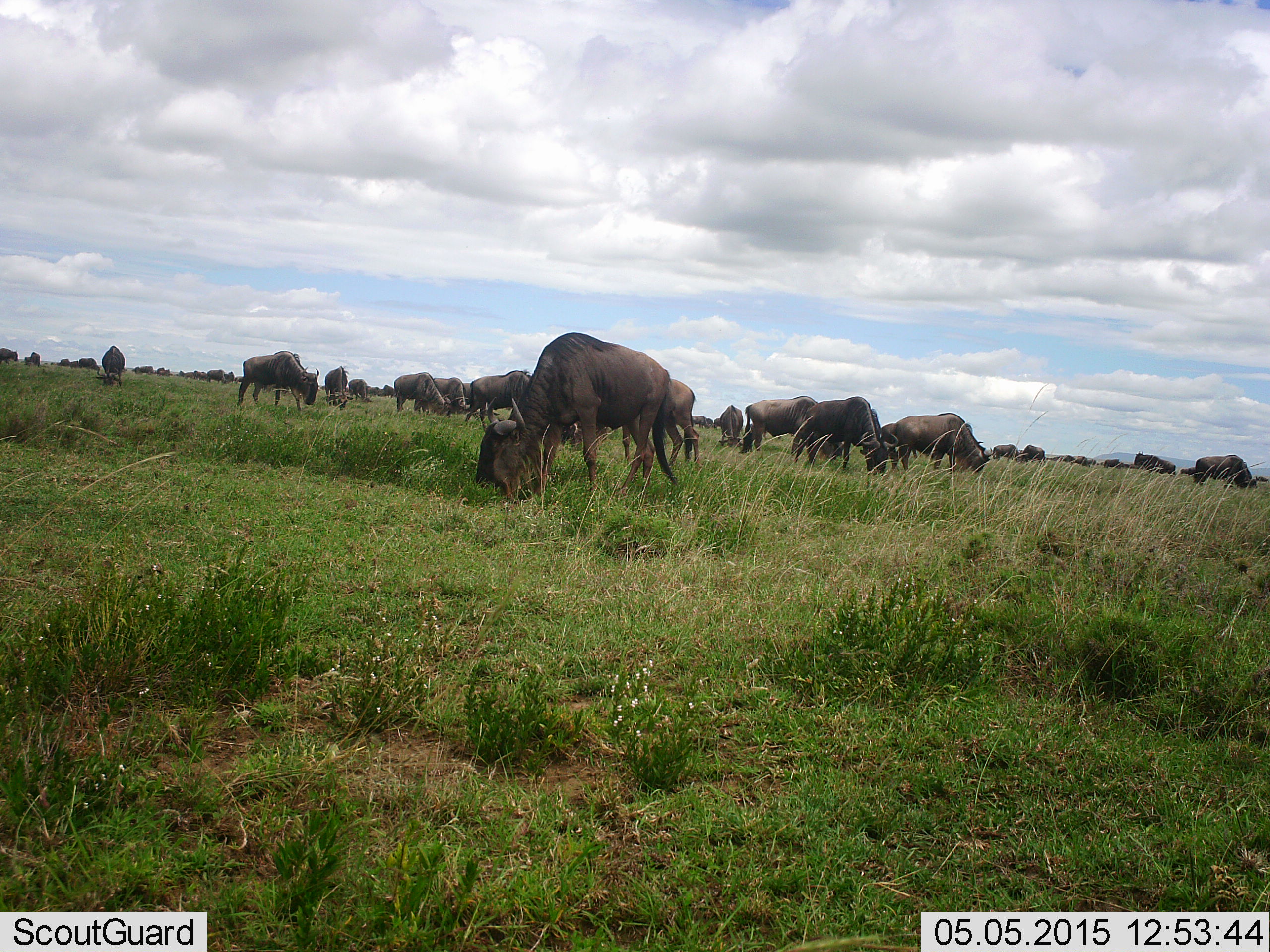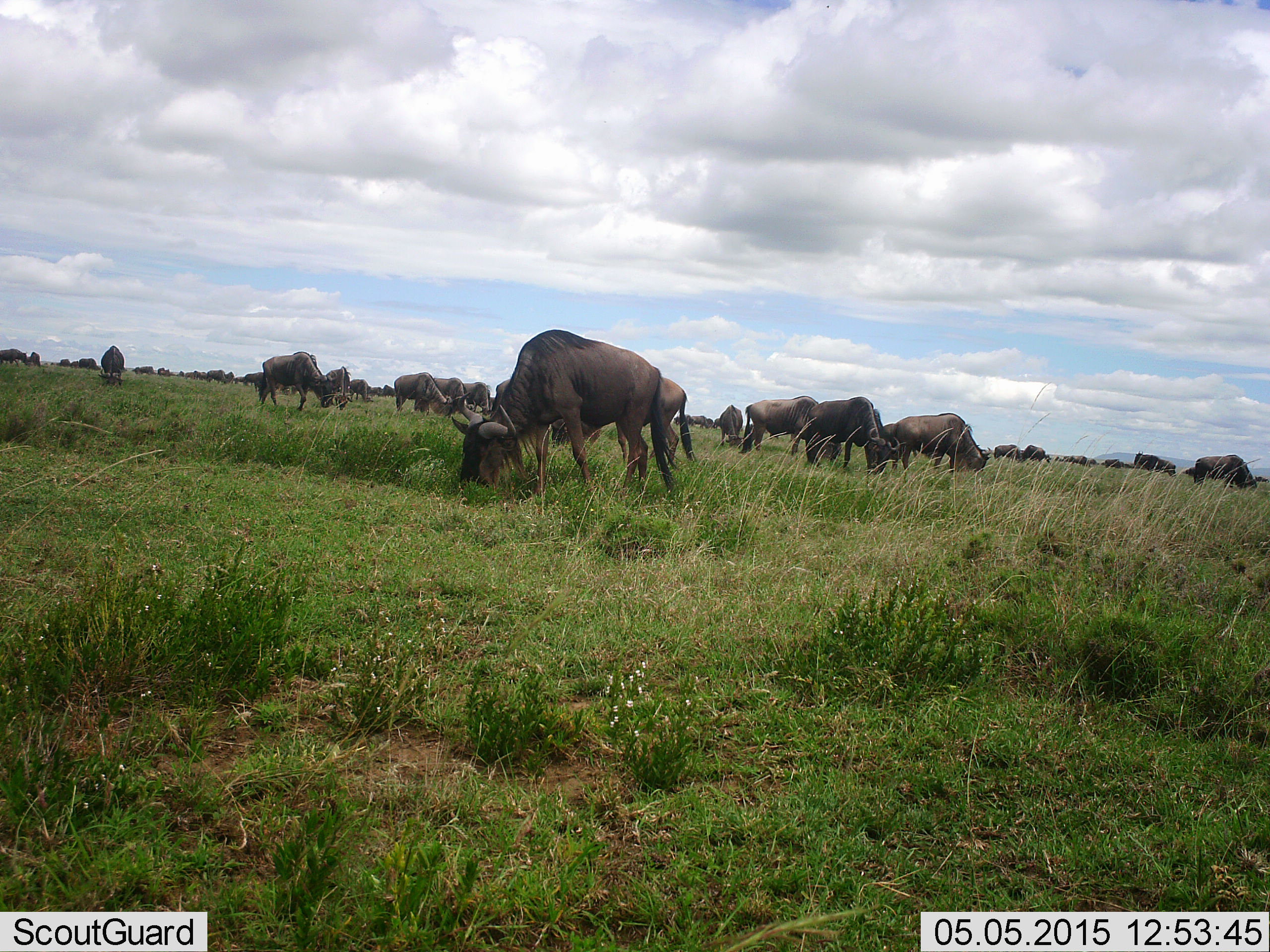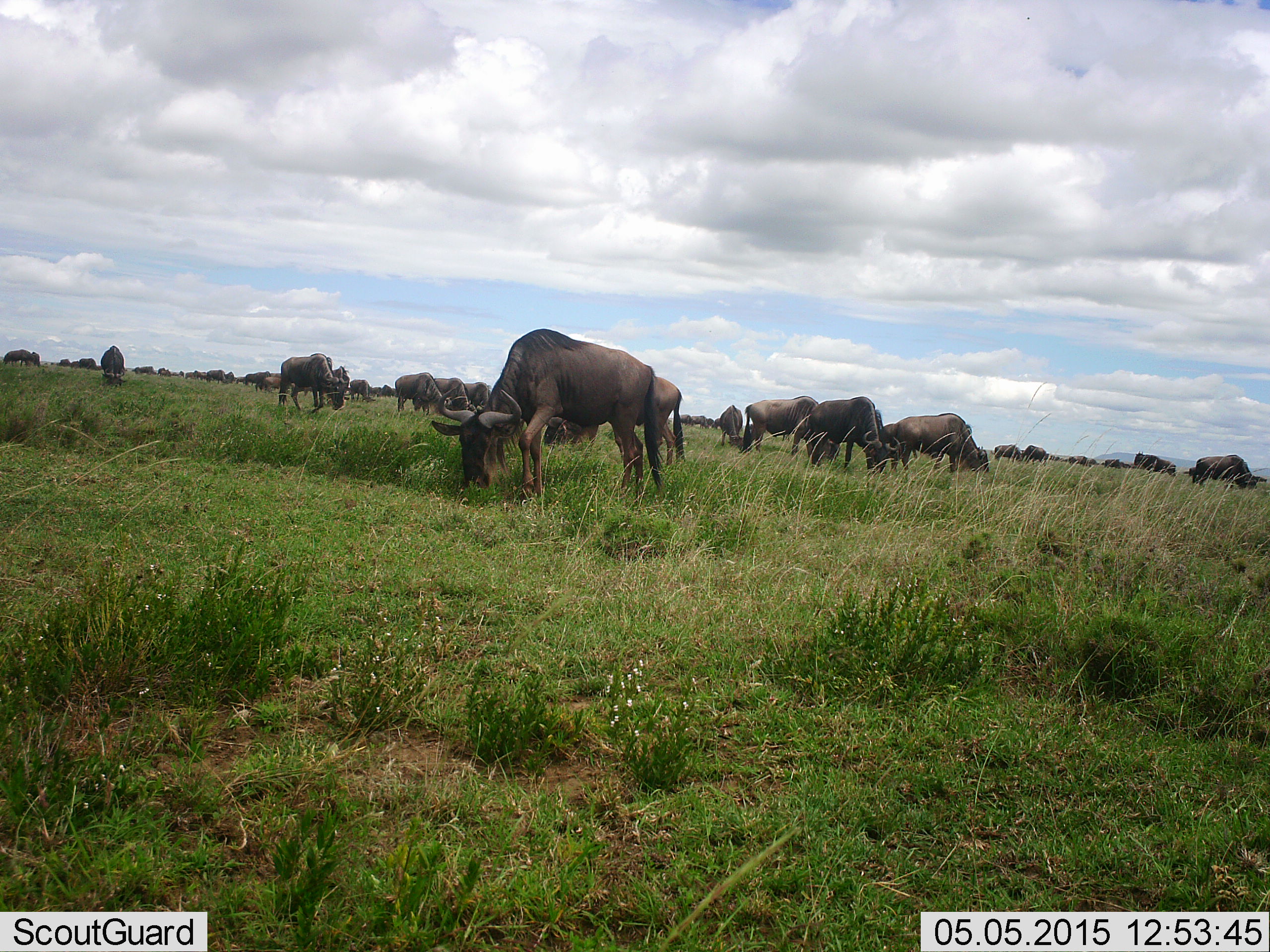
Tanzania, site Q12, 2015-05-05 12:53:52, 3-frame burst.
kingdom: Animalia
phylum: Chordata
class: Mammalia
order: Artiodactyla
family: Bovidae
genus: Connochaetes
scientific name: Connochaetes taurinus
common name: blue wildebeest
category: wildebeest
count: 11-50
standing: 50%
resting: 0%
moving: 10%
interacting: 0%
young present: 0%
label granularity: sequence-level